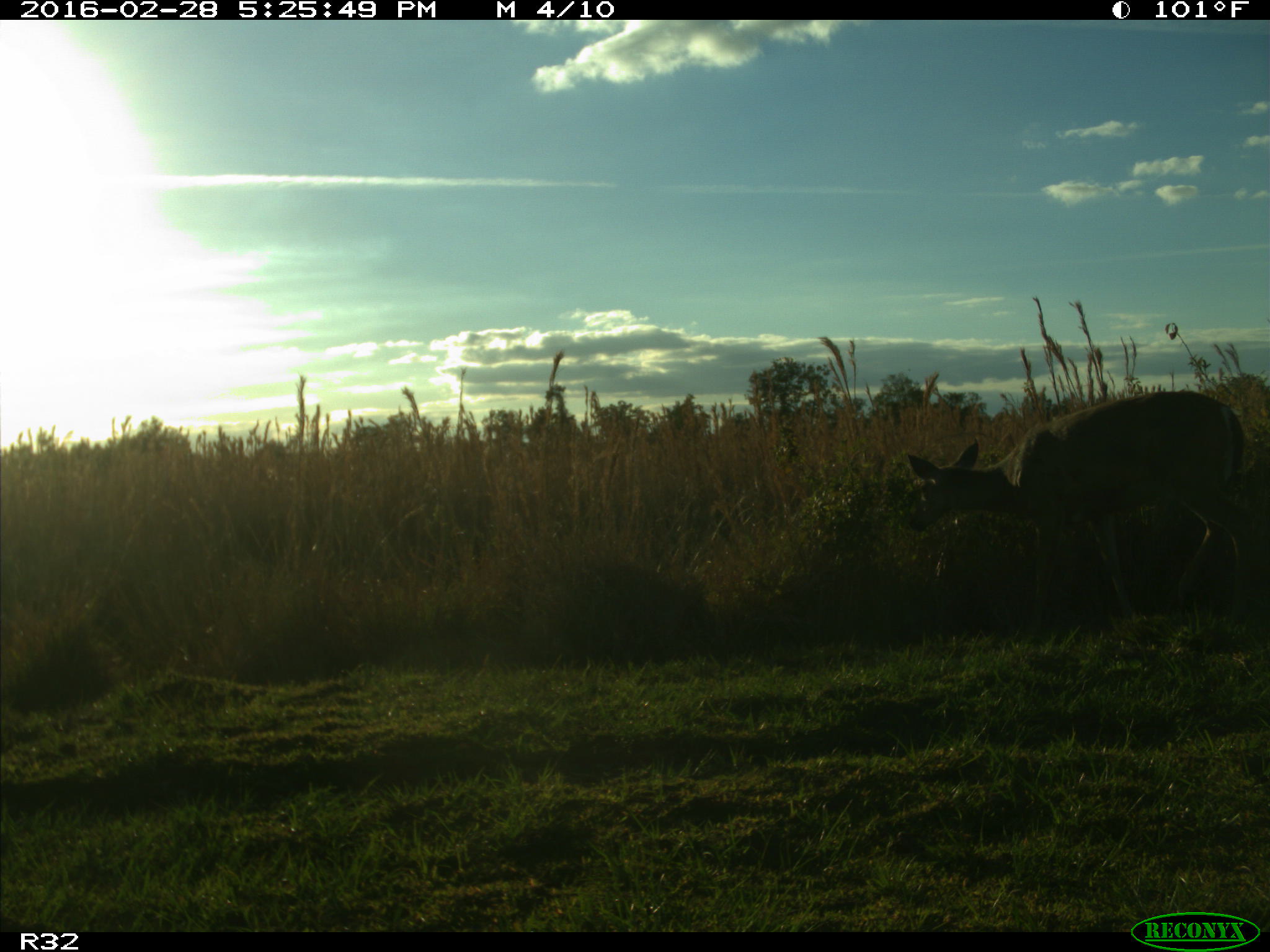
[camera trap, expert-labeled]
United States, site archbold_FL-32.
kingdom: Animalia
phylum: Chordata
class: Mammalia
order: Artiodactyla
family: Cervidae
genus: Odocoileus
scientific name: Odocoileus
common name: deer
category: unidentified deer